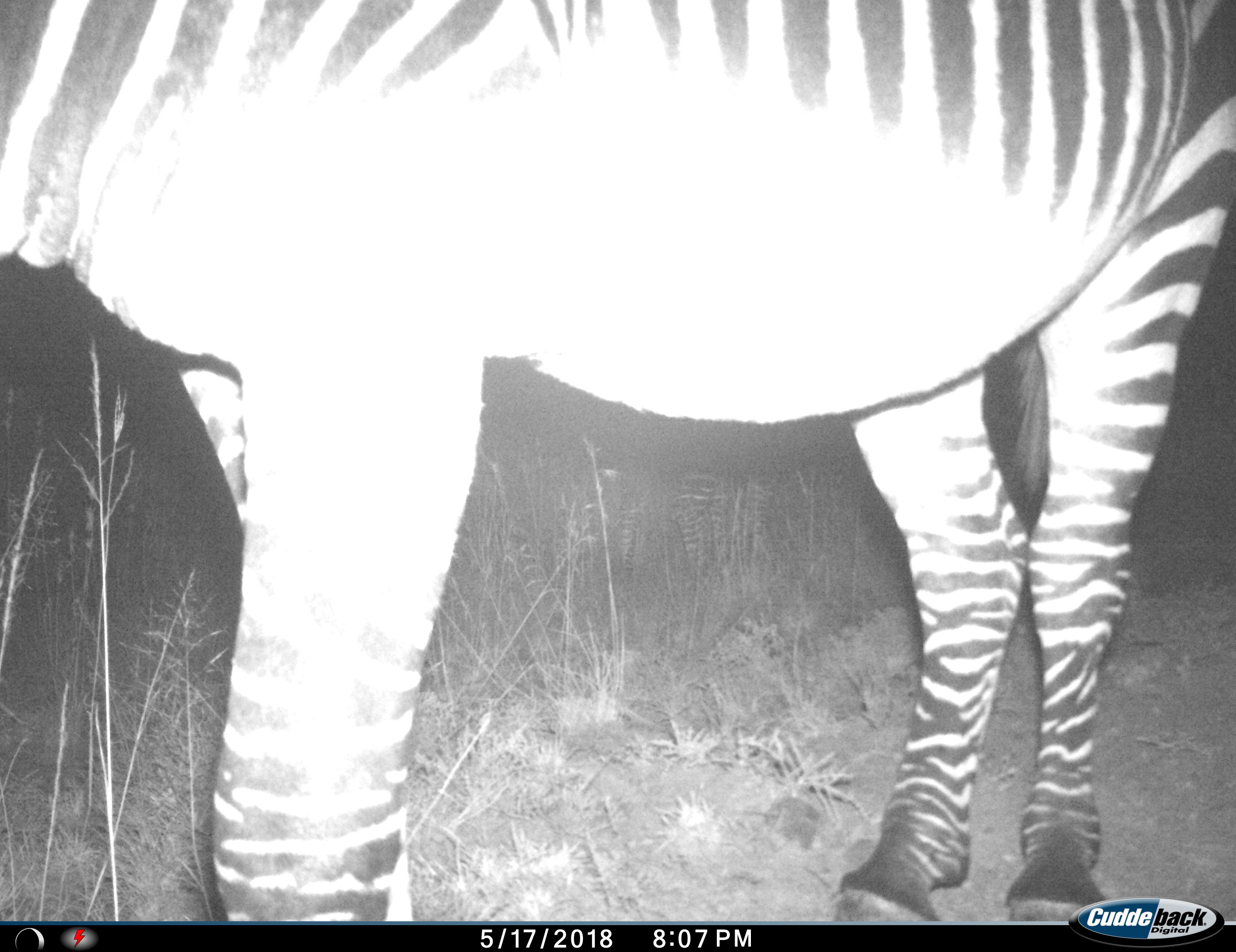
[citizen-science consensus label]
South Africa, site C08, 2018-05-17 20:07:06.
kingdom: Animalia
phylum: Chordata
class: Mammalia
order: Perissodactyla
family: Equidae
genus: Equus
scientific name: Equus zebra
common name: mountain zebra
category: zebramountain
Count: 1.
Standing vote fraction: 80%.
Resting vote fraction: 0%.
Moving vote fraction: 50%.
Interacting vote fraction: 0%.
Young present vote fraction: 10%.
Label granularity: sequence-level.